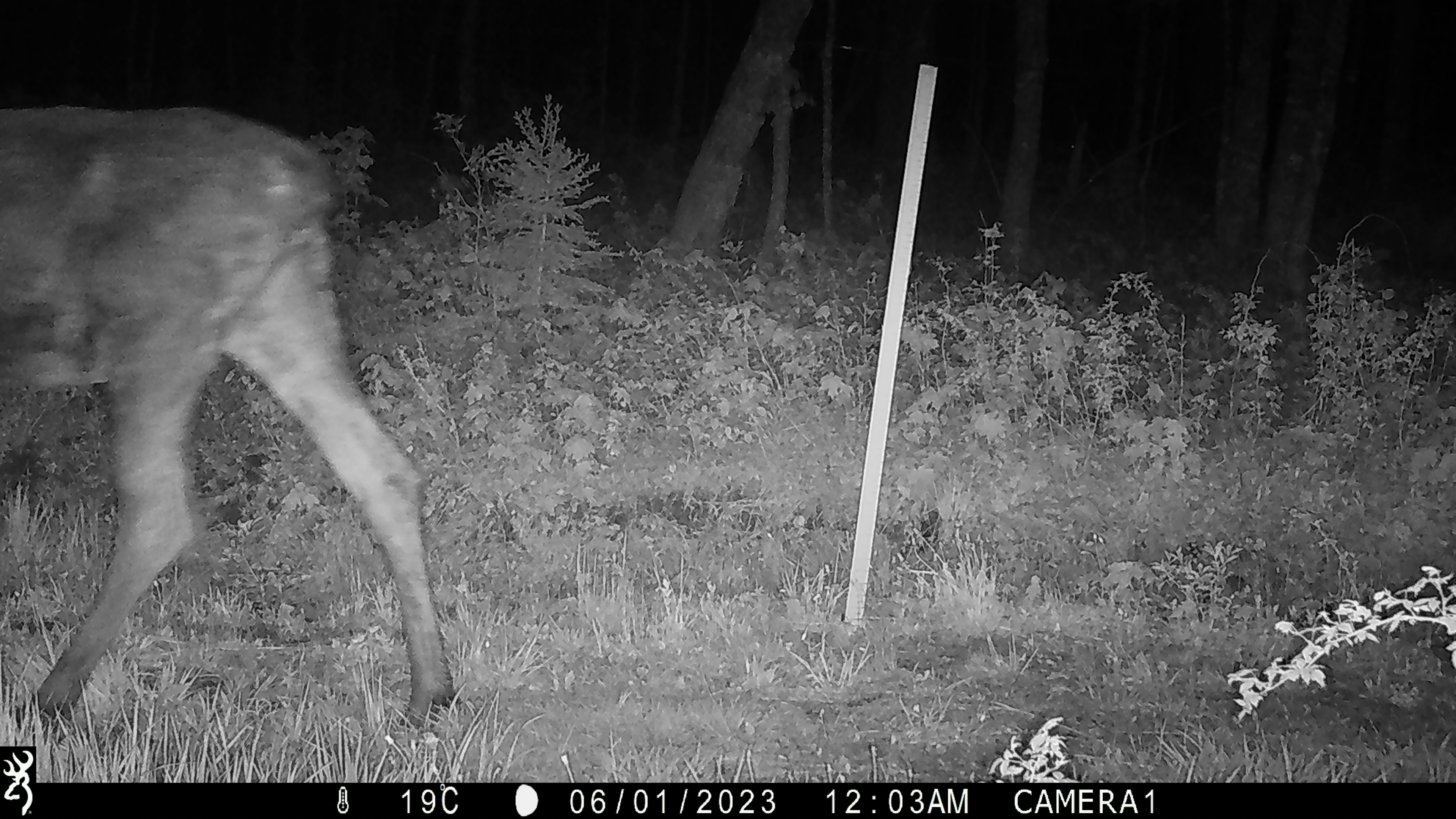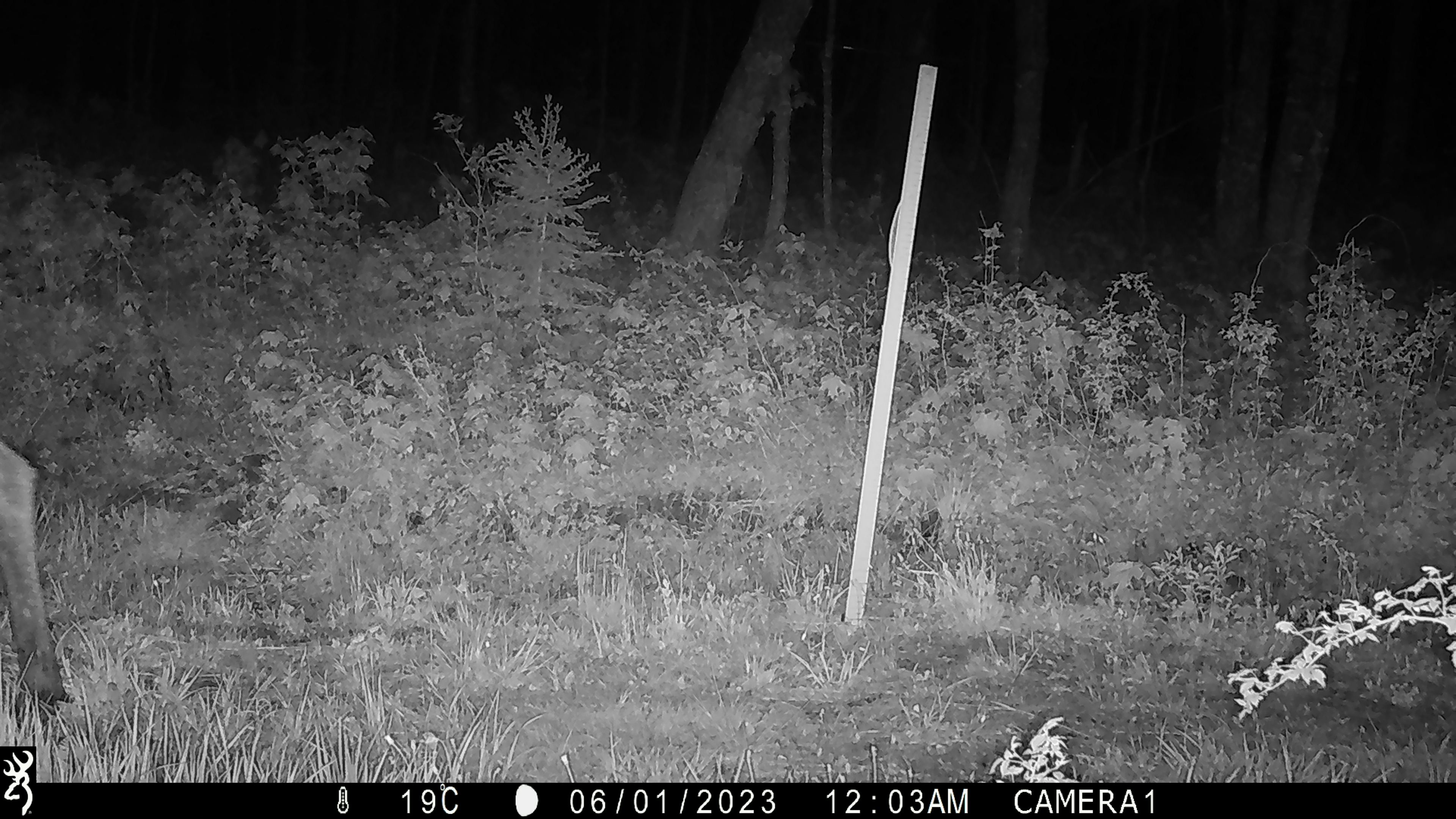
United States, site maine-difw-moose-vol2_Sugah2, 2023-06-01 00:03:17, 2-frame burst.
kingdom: Animalia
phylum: Chordata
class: Mammalia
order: Artiodactyla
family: Cervidae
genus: Alces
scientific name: Alces alces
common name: moose